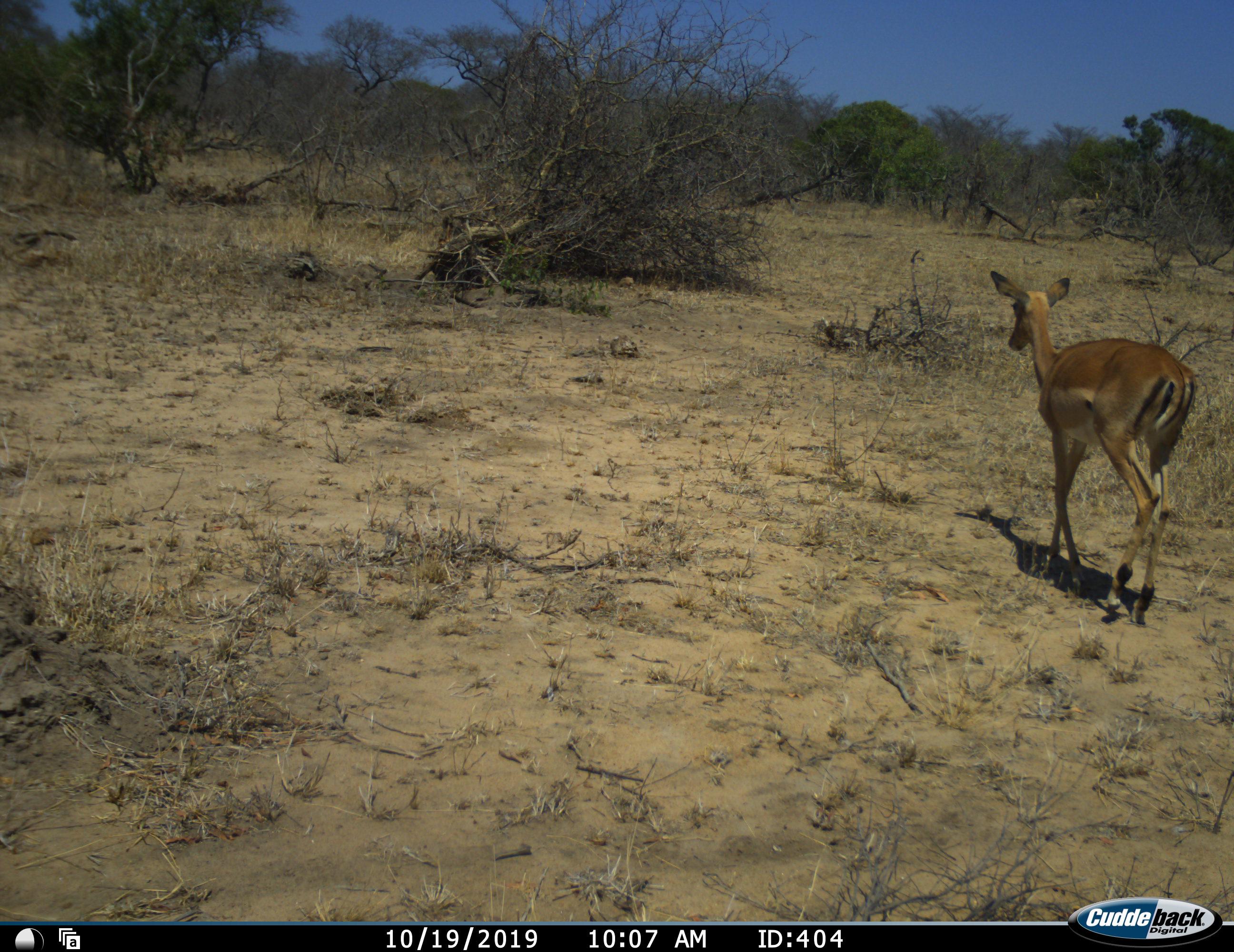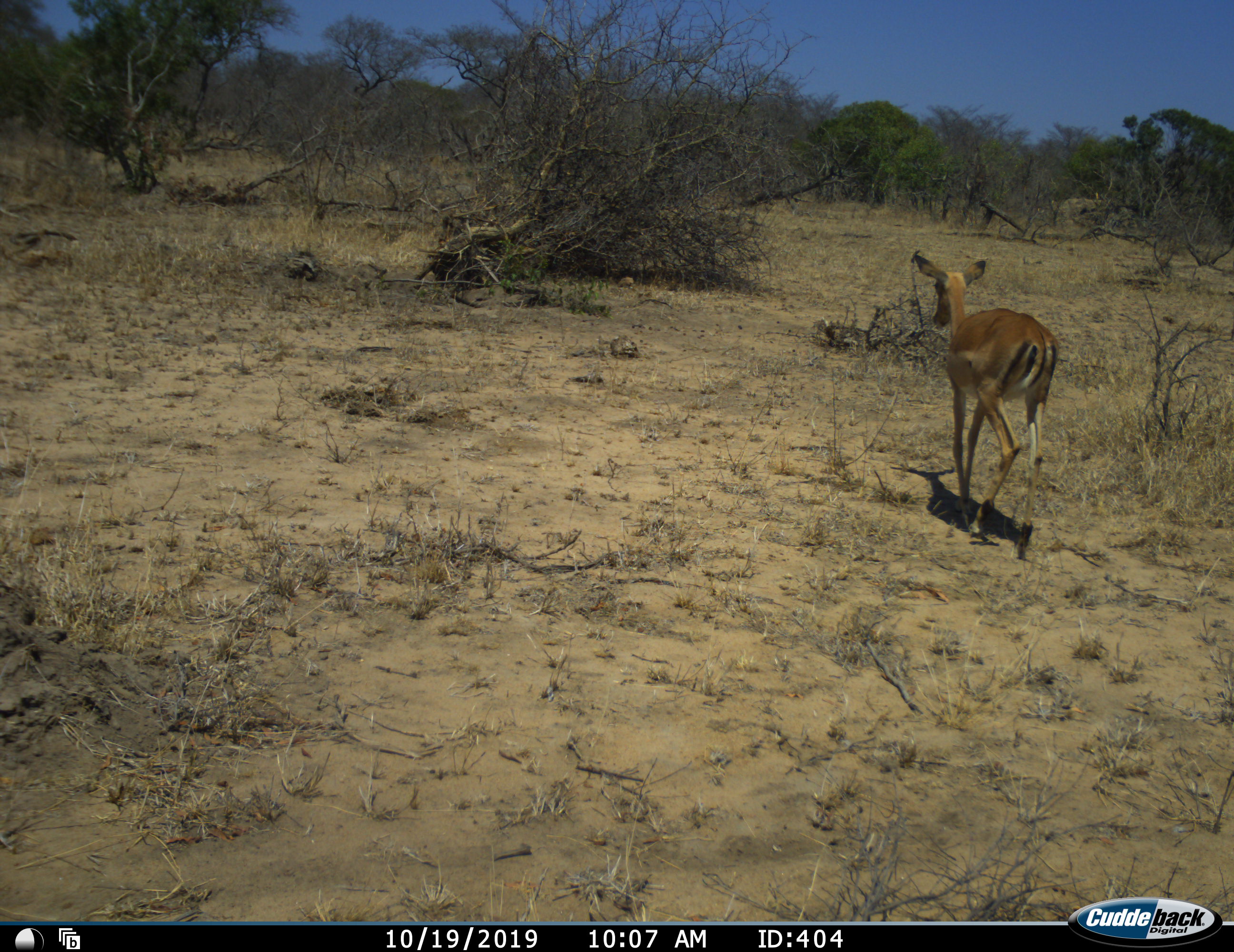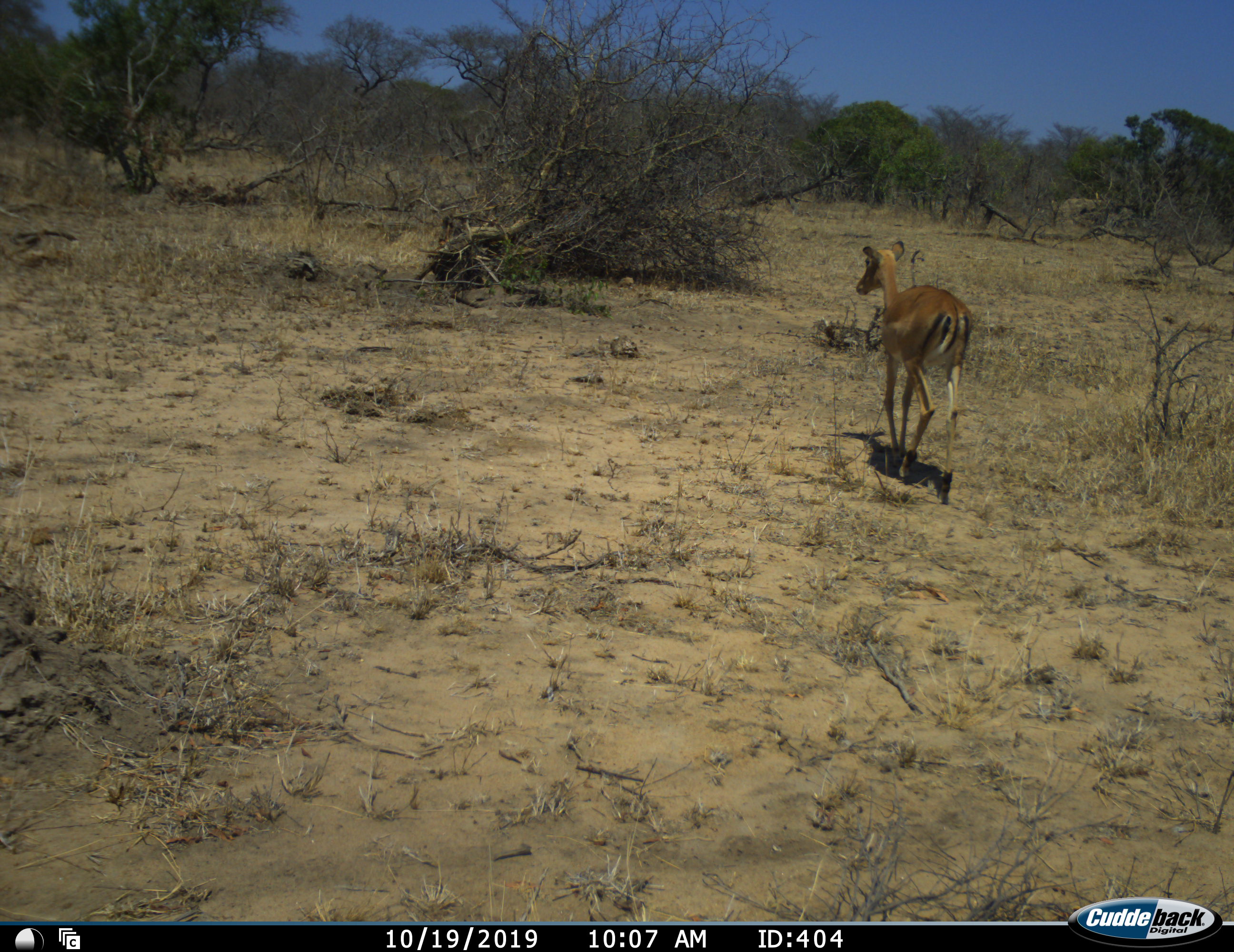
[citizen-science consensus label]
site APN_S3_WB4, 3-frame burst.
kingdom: Animalia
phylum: Chordata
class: Mammalia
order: Artiodactyla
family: Bovidae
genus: Aepyceros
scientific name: Aepyceros melampus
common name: impala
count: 1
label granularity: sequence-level